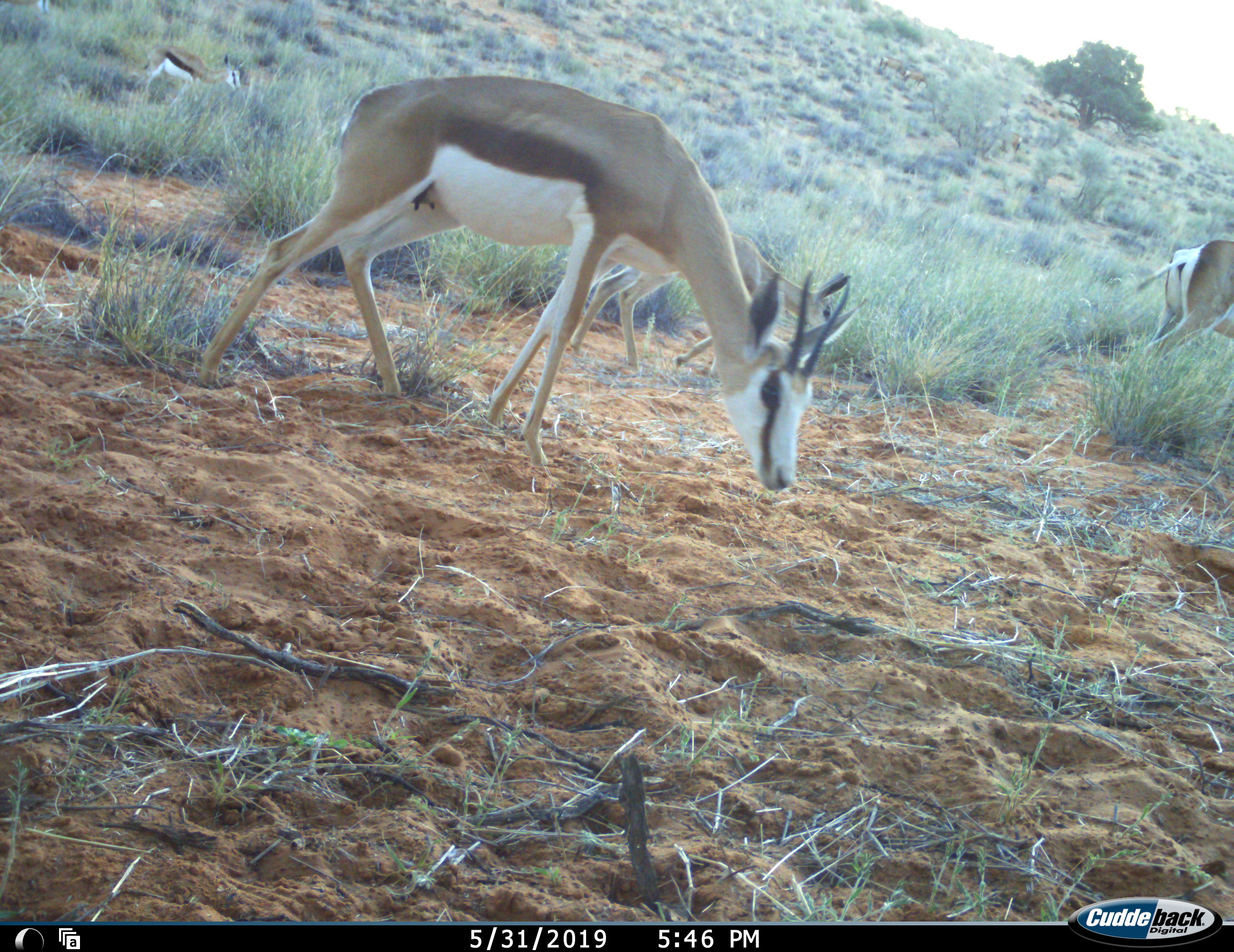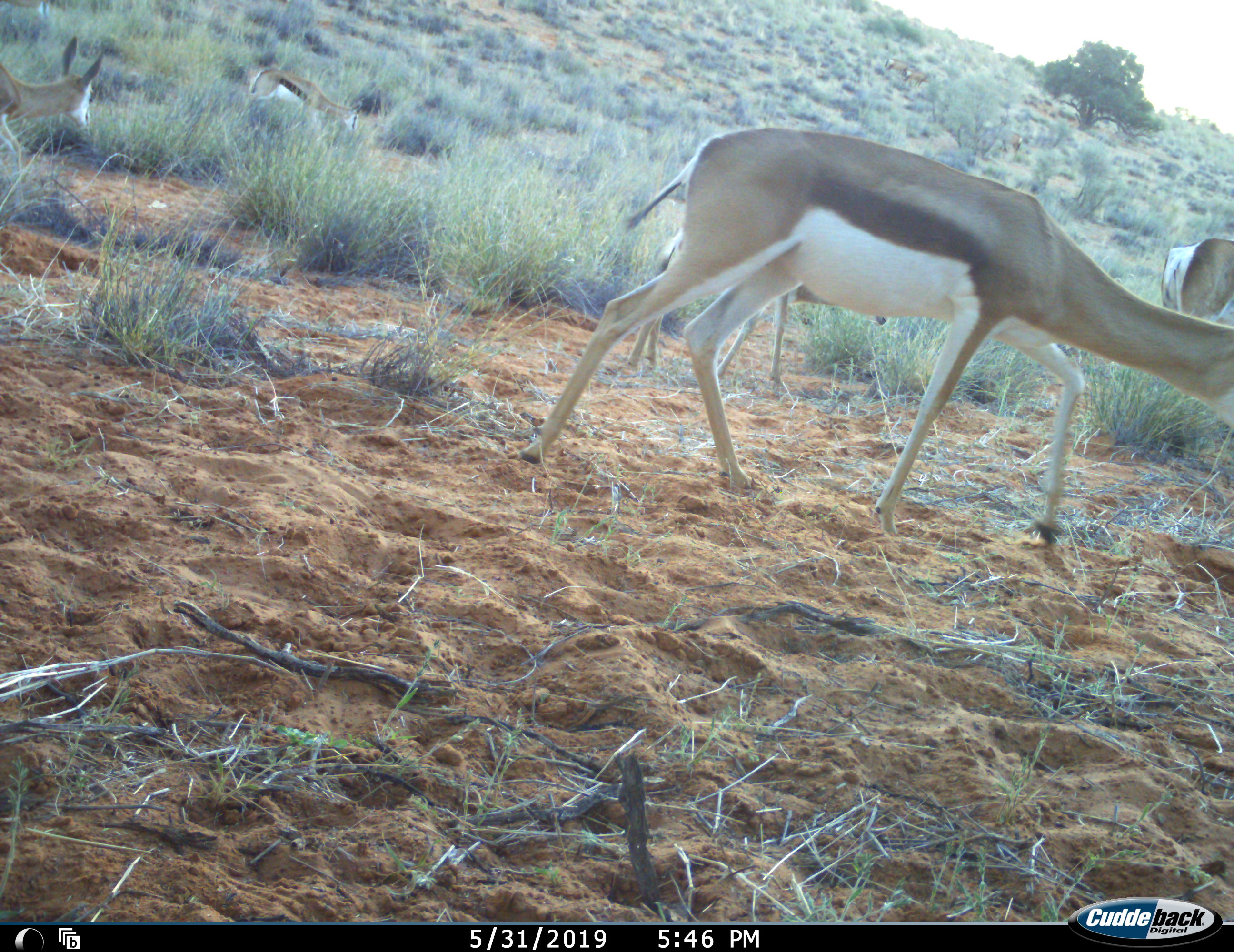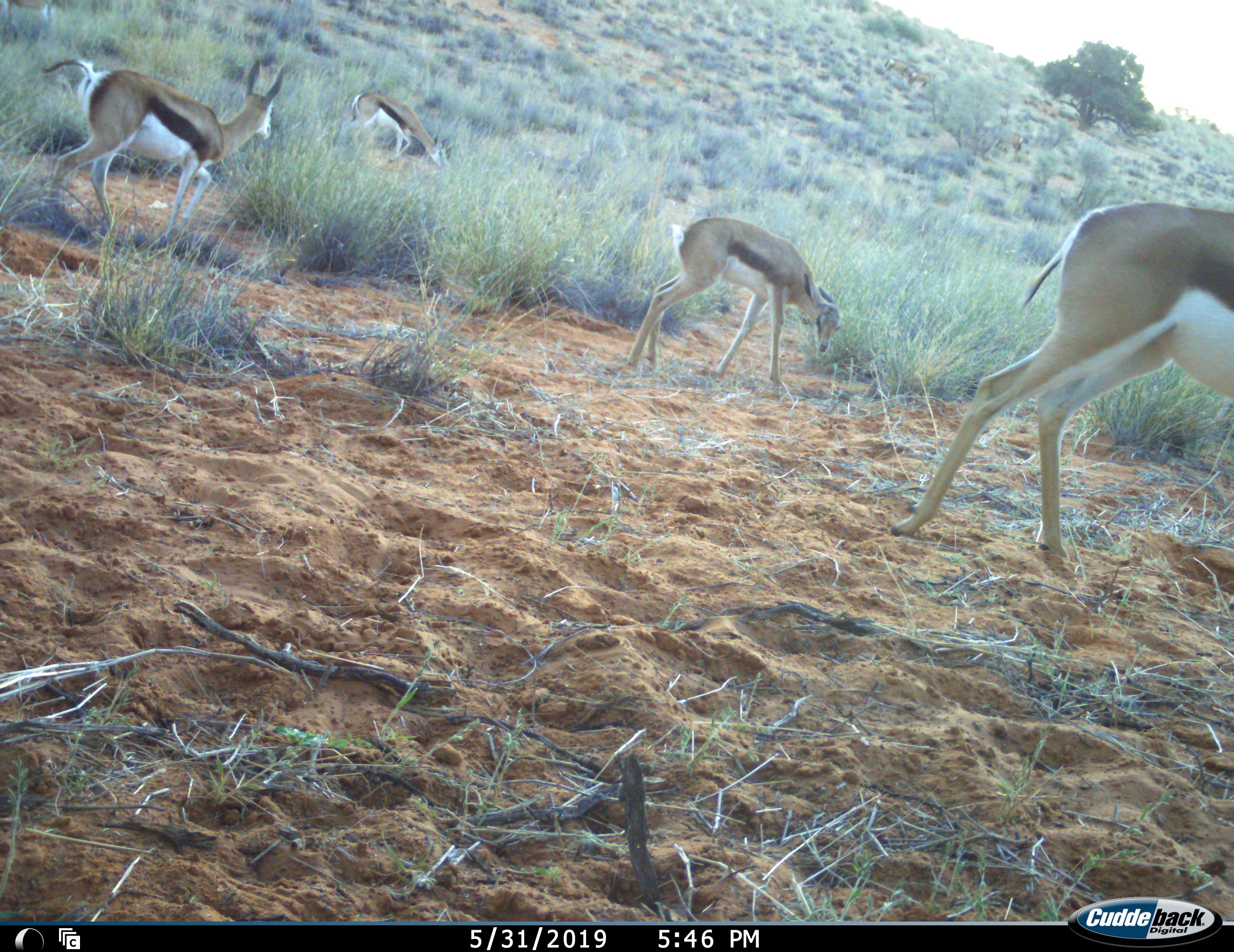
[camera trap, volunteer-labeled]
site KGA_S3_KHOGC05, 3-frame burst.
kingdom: Animalia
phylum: Chordata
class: Mammalia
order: Artiodactyla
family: Bovidae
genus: Antidorcas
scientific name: Antidorcas marsupialis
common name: springbok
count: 6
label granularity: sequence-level